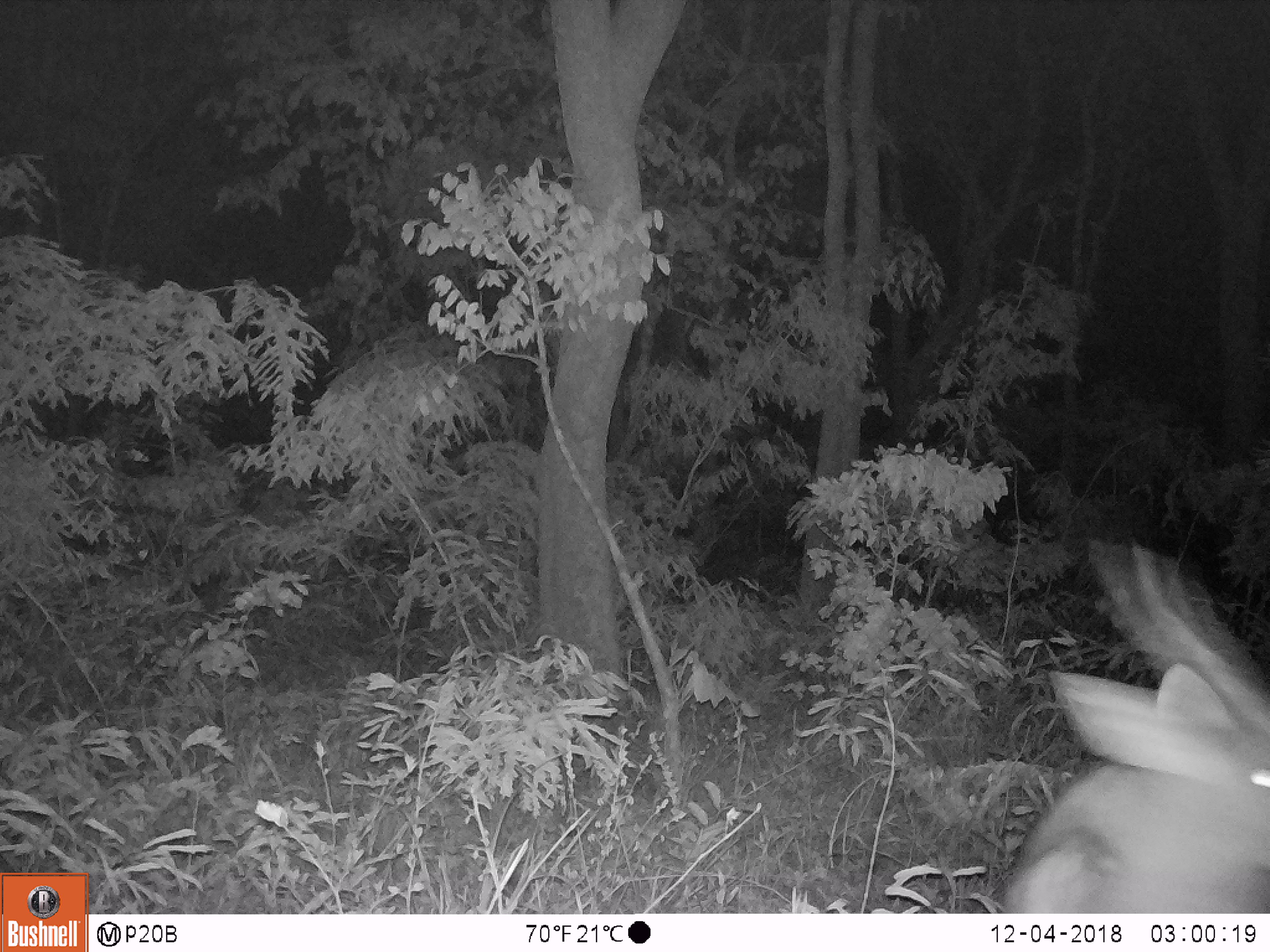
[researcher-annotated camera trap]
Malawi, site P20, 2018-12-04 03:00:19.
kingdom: Animalia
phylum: Chordata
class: Mammalia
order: Artiodactyla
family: Bovidae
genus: Tragelaphus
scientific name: Tragelaphus sylvaticus sylvaticus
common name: cape bushbuck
Cape bushbuck (Tragelaphus sylvaticus sylvaticus), count 1.